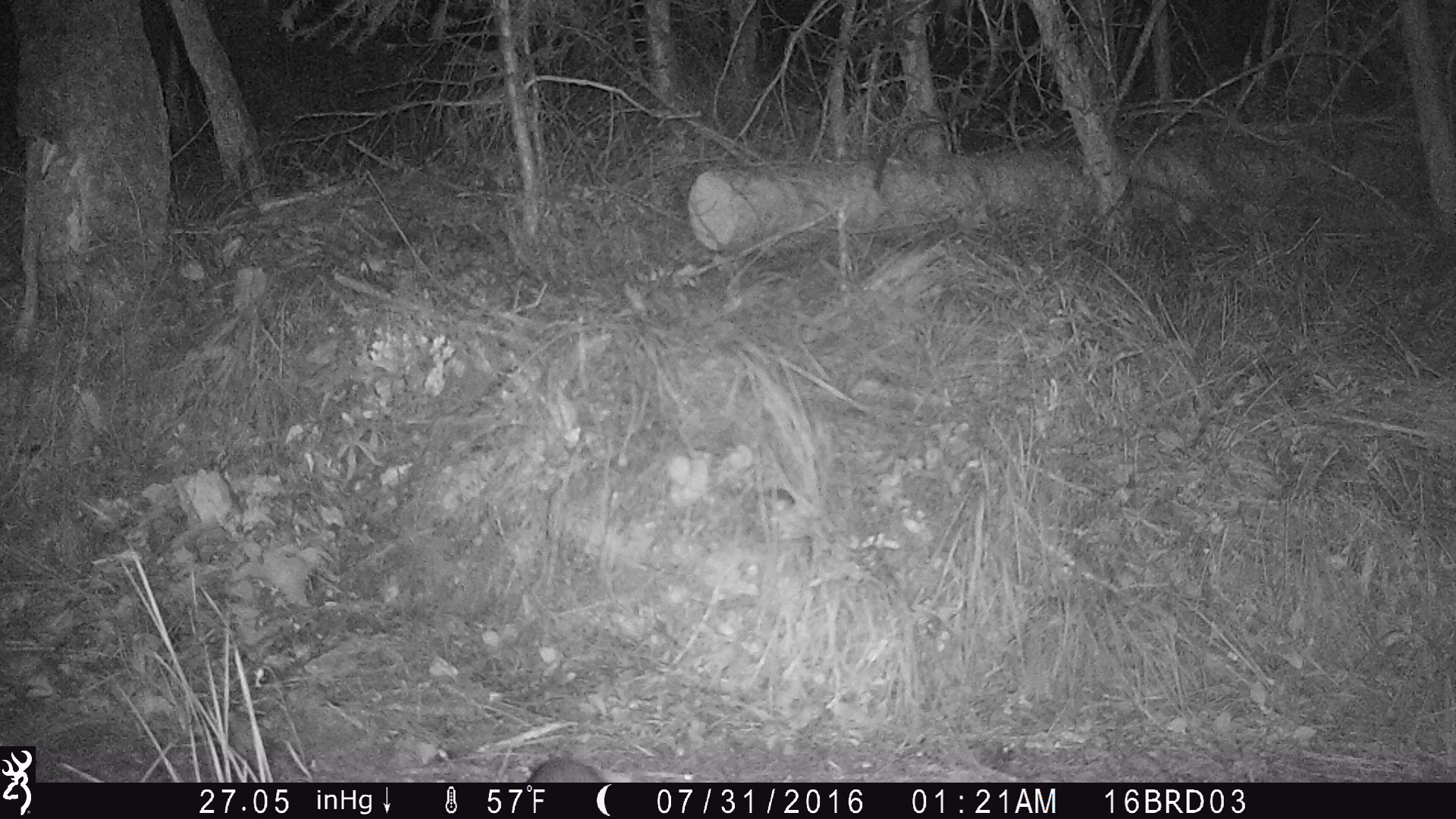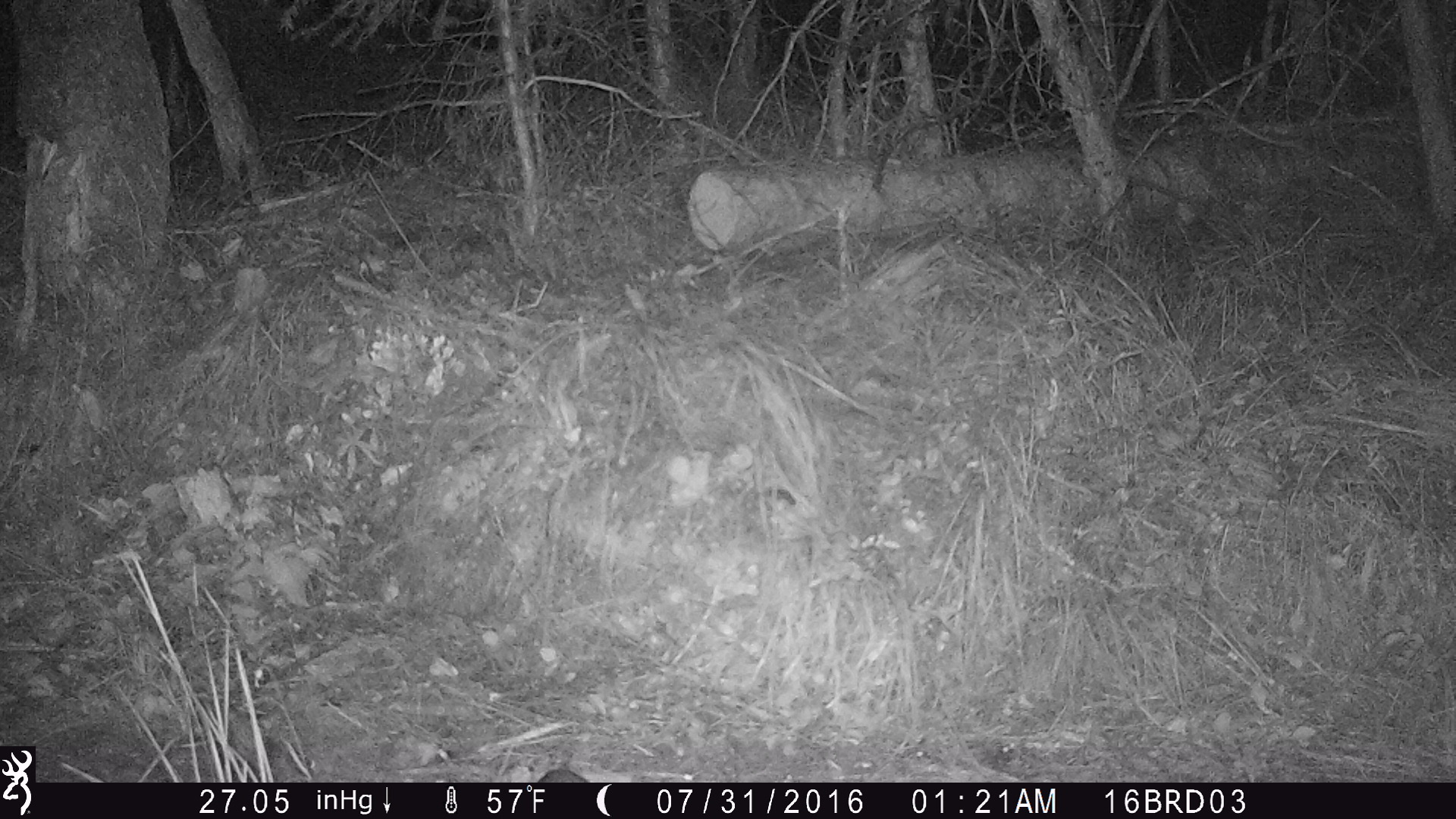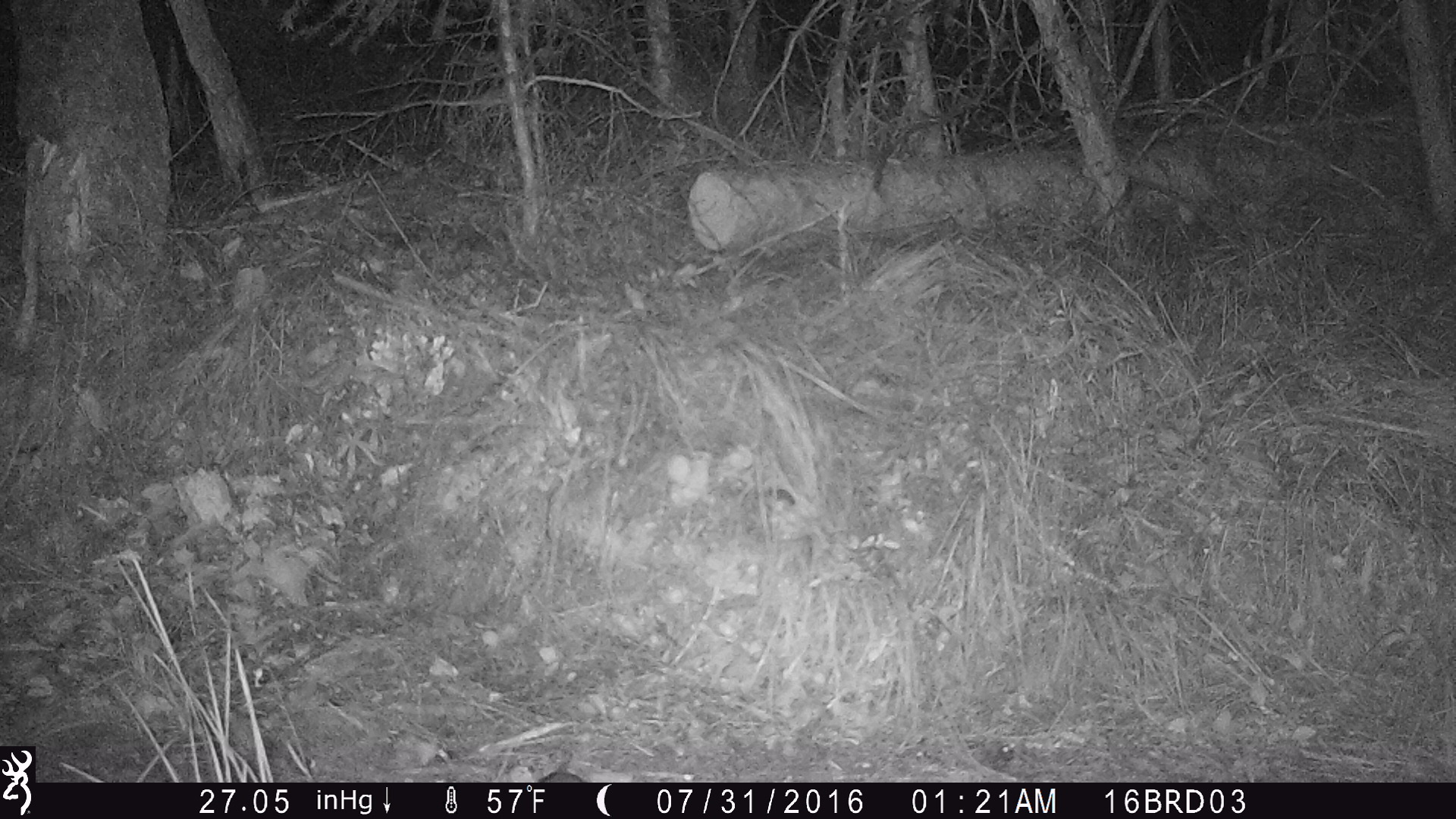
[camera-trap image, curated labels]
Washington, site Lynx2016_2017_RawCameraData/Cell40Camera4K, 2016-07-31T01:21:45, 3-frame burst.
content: unidentified animal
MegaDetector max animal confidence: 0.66